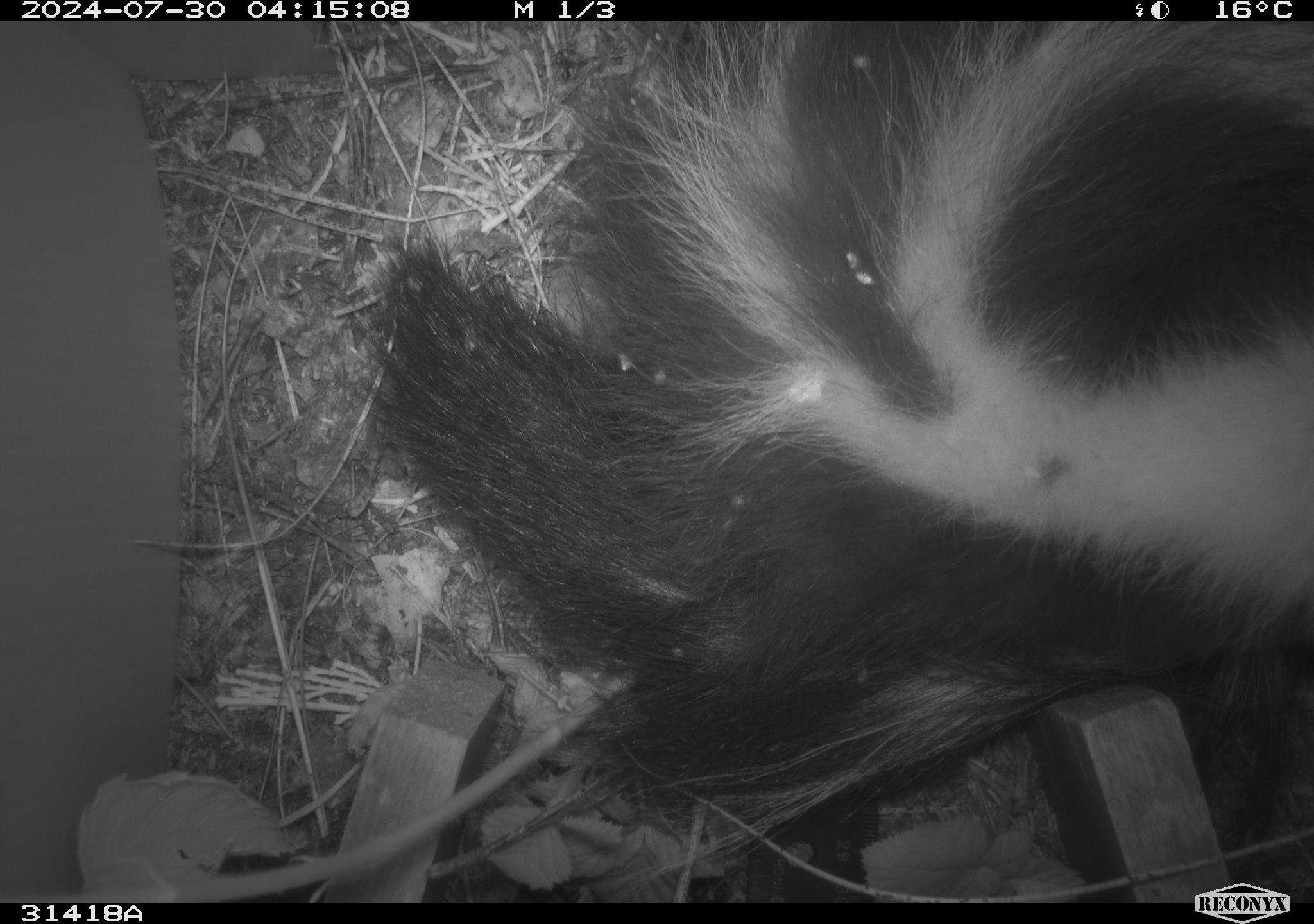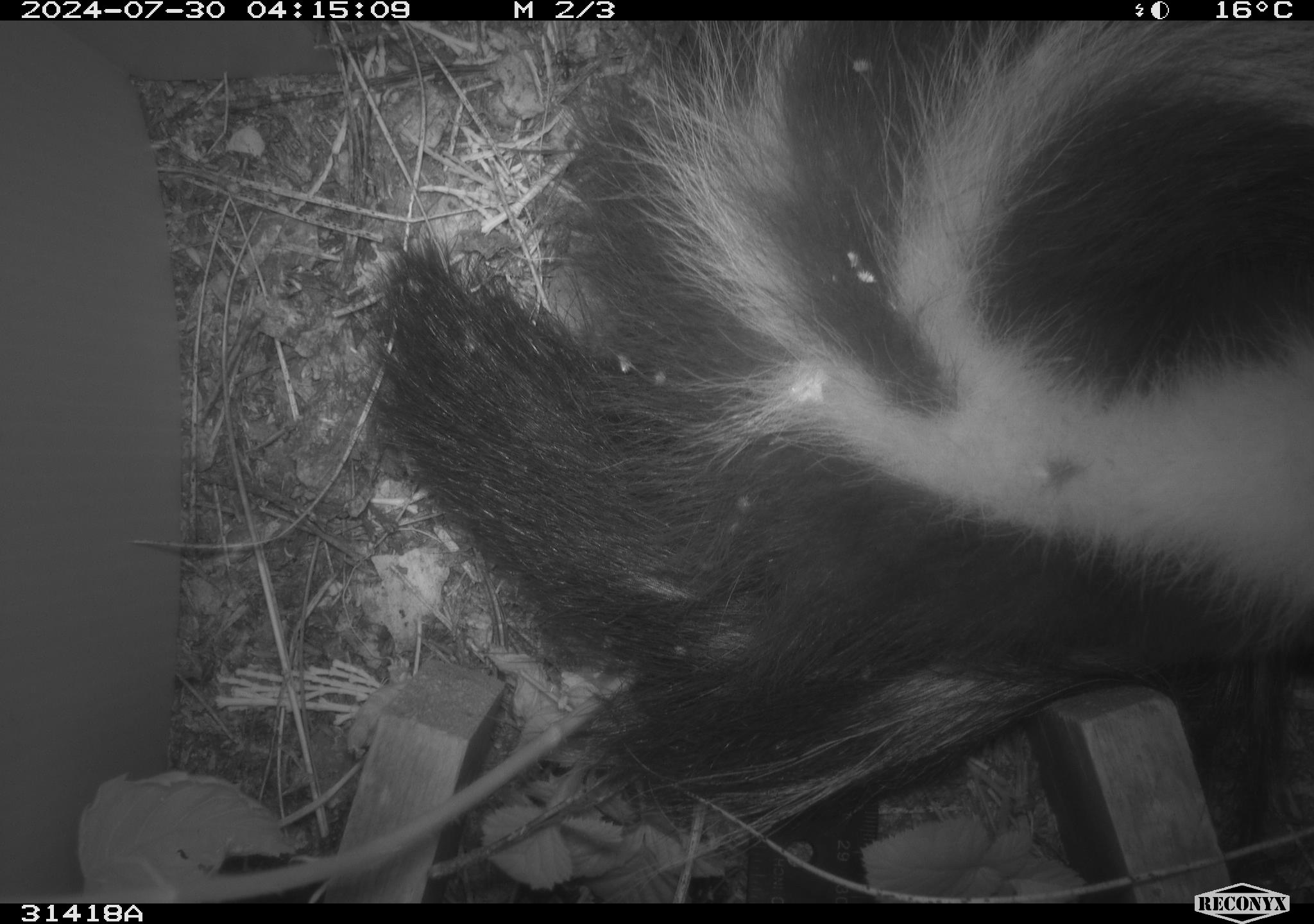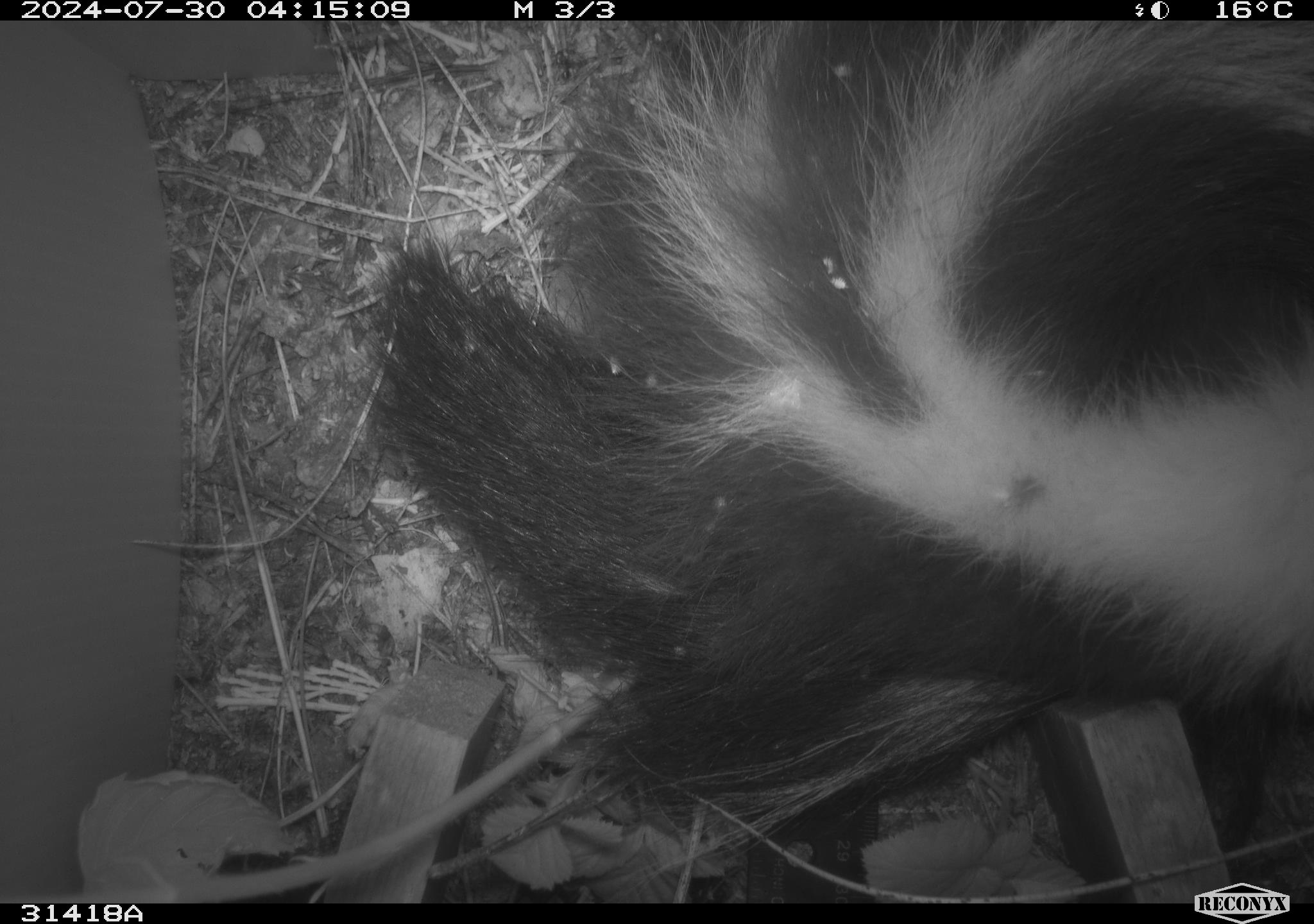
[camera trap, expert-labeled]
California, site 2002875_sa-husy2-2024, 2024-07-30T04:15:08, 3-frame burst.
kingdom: Animalia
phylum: Chordata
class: Mammalia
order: Carnivora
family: Mephitidae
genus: Mephitis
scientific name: Mephitis mephitis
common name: striped skunk